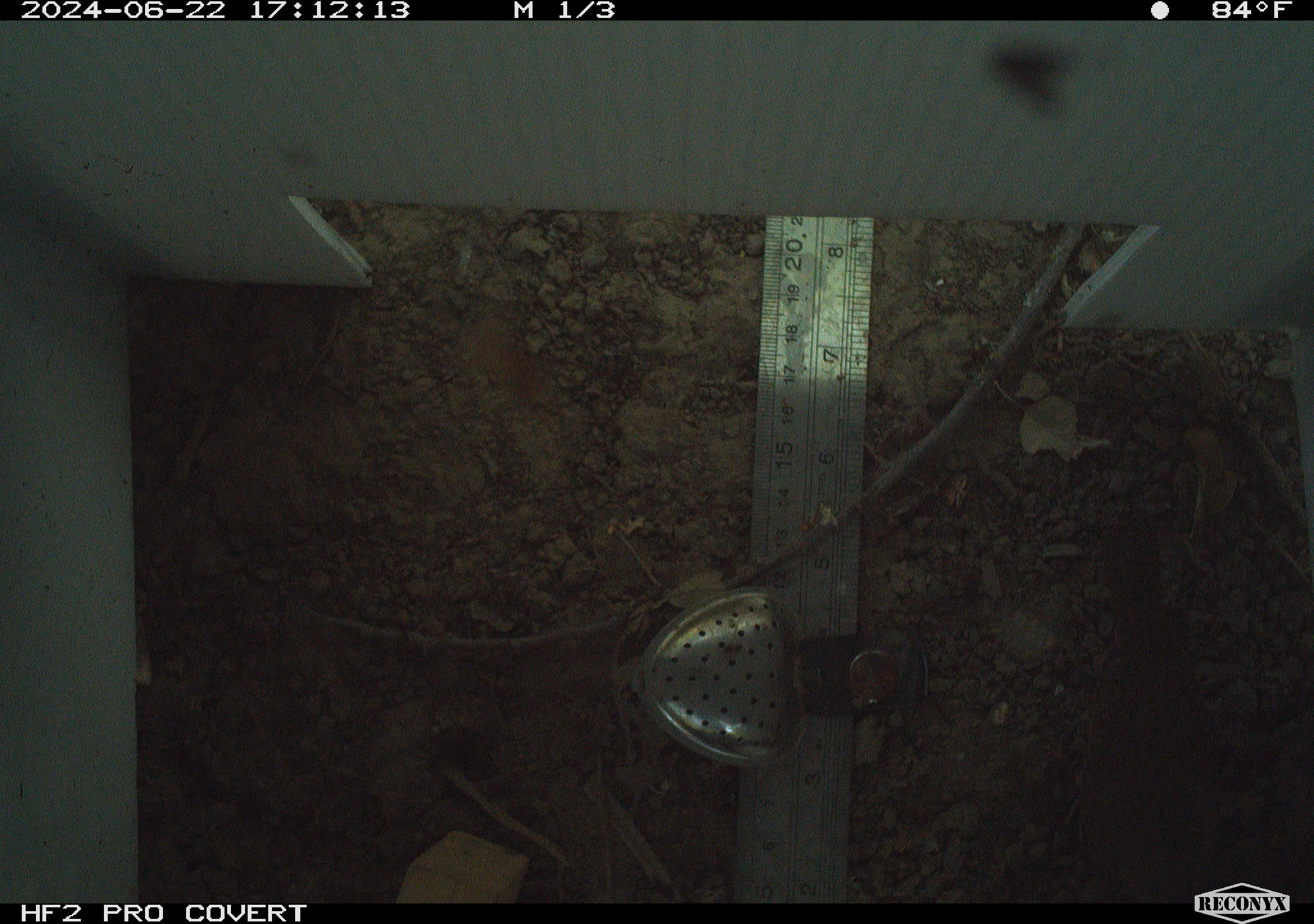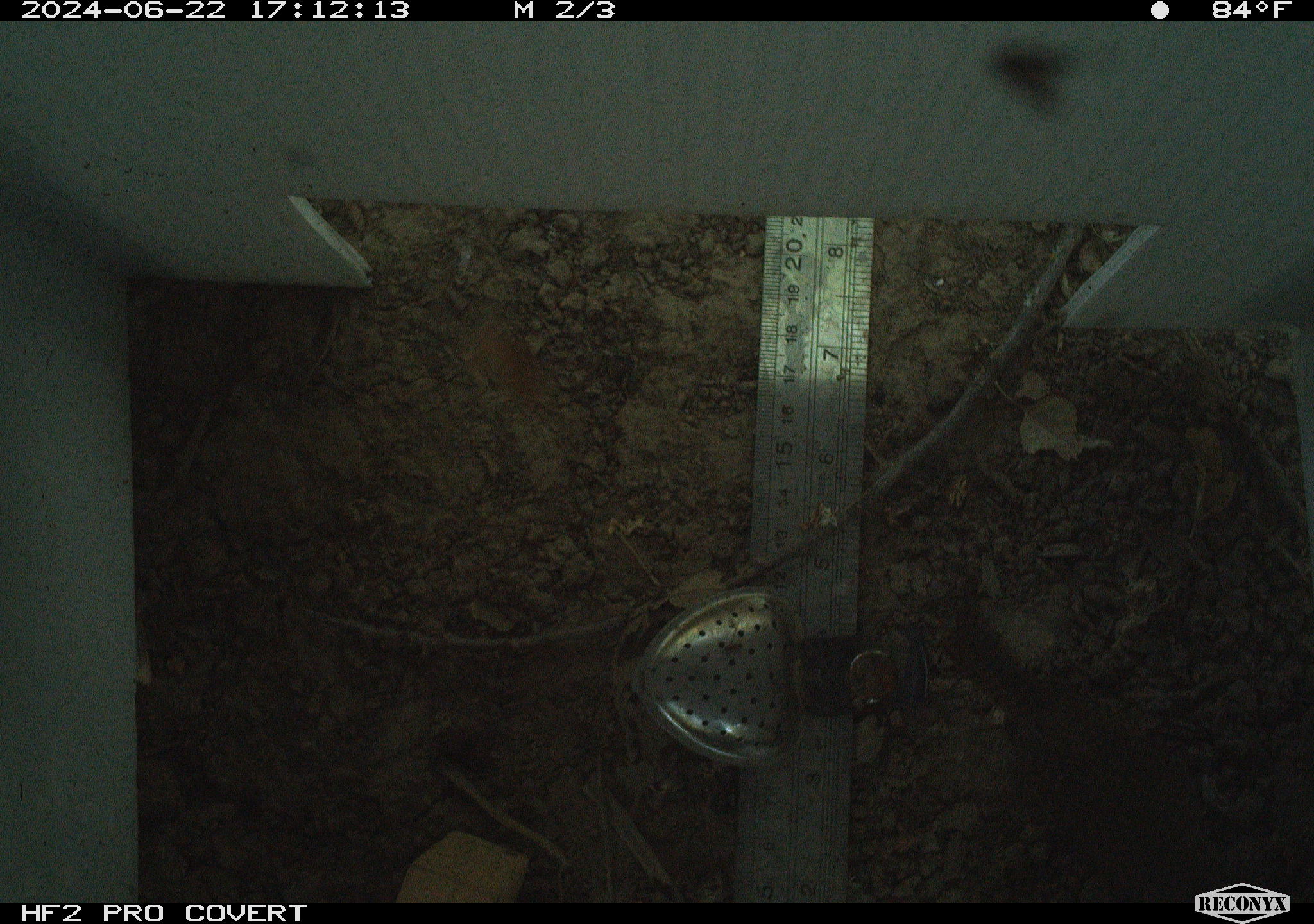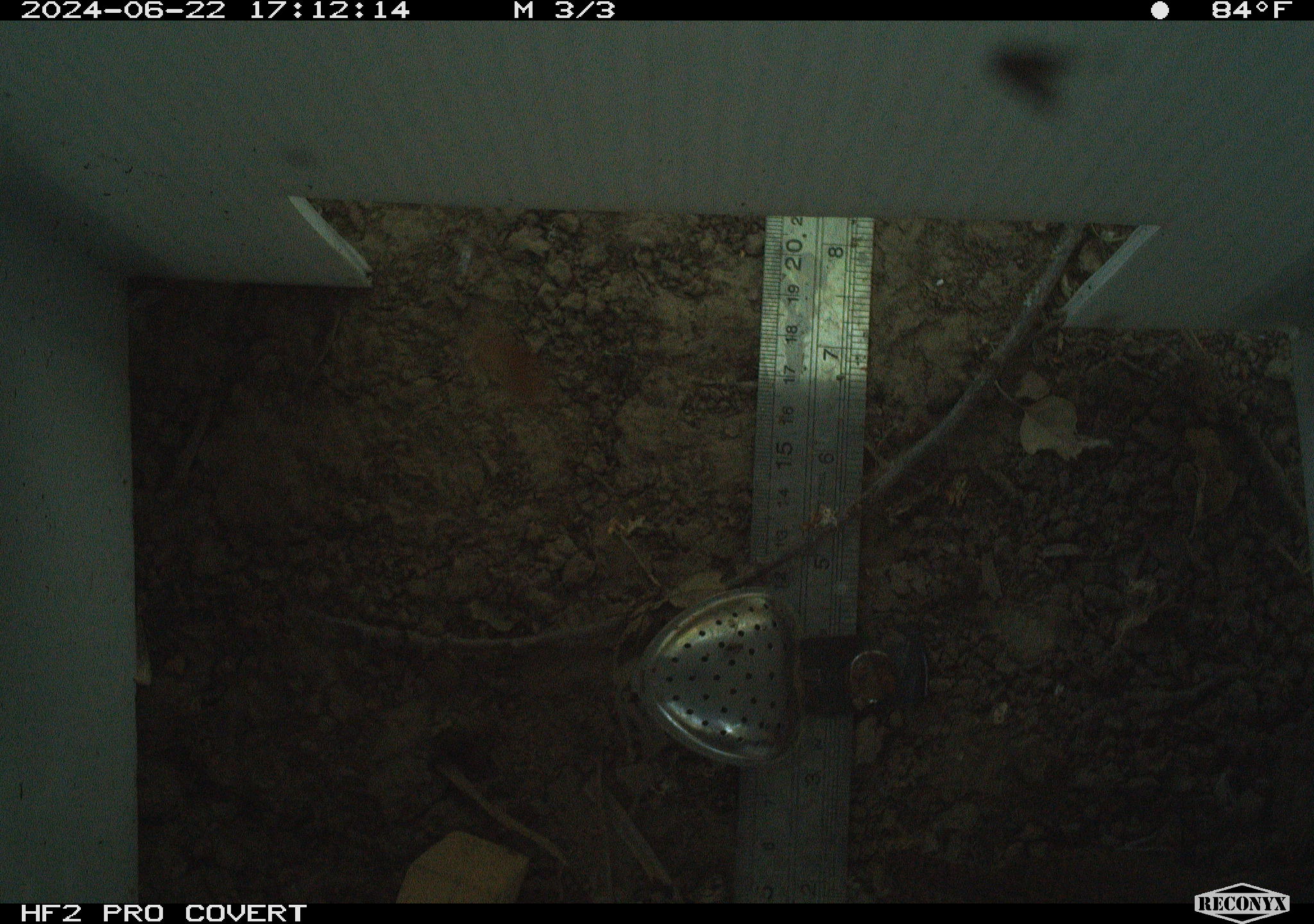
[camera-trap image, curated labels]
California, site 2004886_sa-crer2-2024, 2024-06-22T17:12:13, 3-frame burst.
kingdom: Animalia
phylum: Chordata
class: Aves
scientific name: Aves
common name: bird